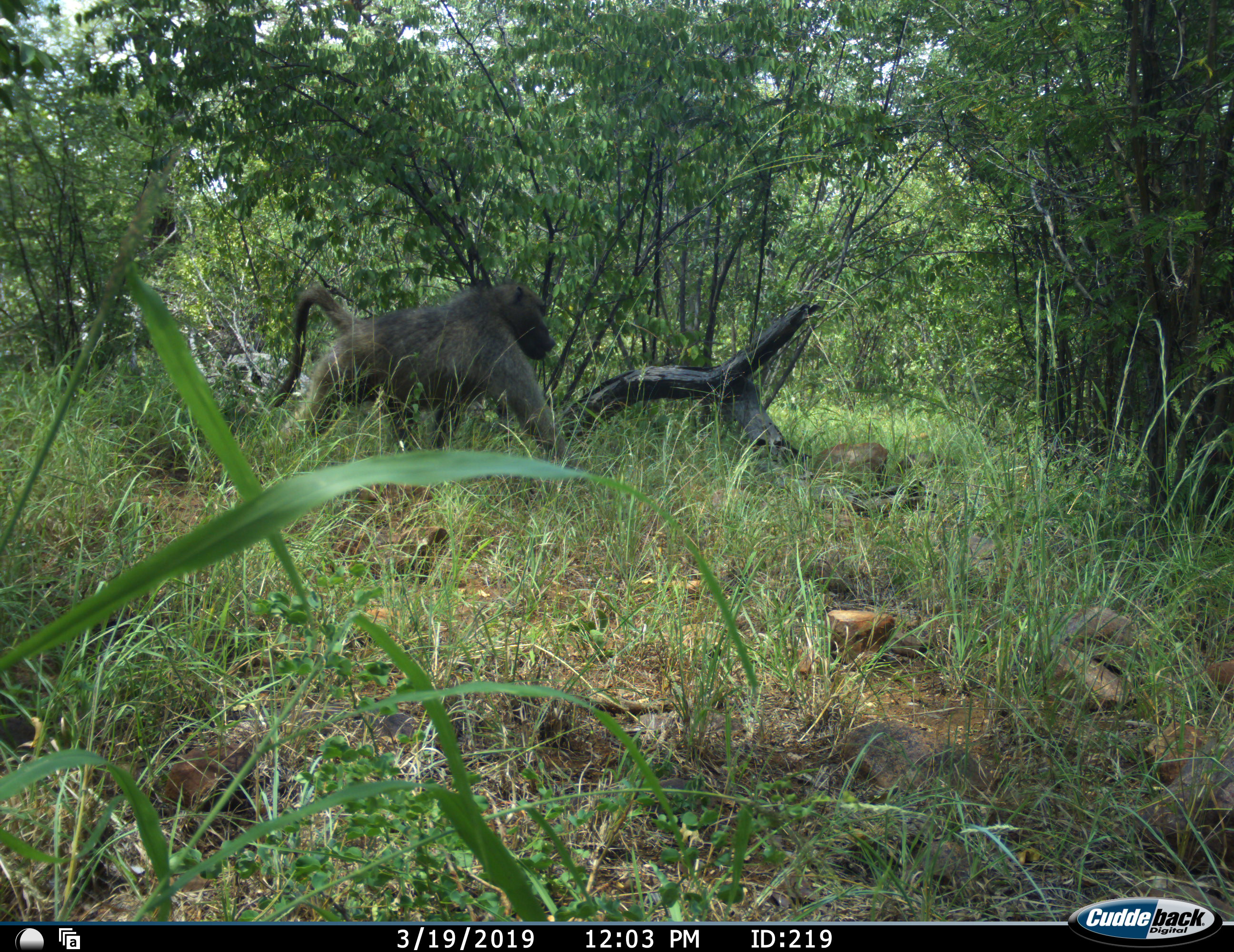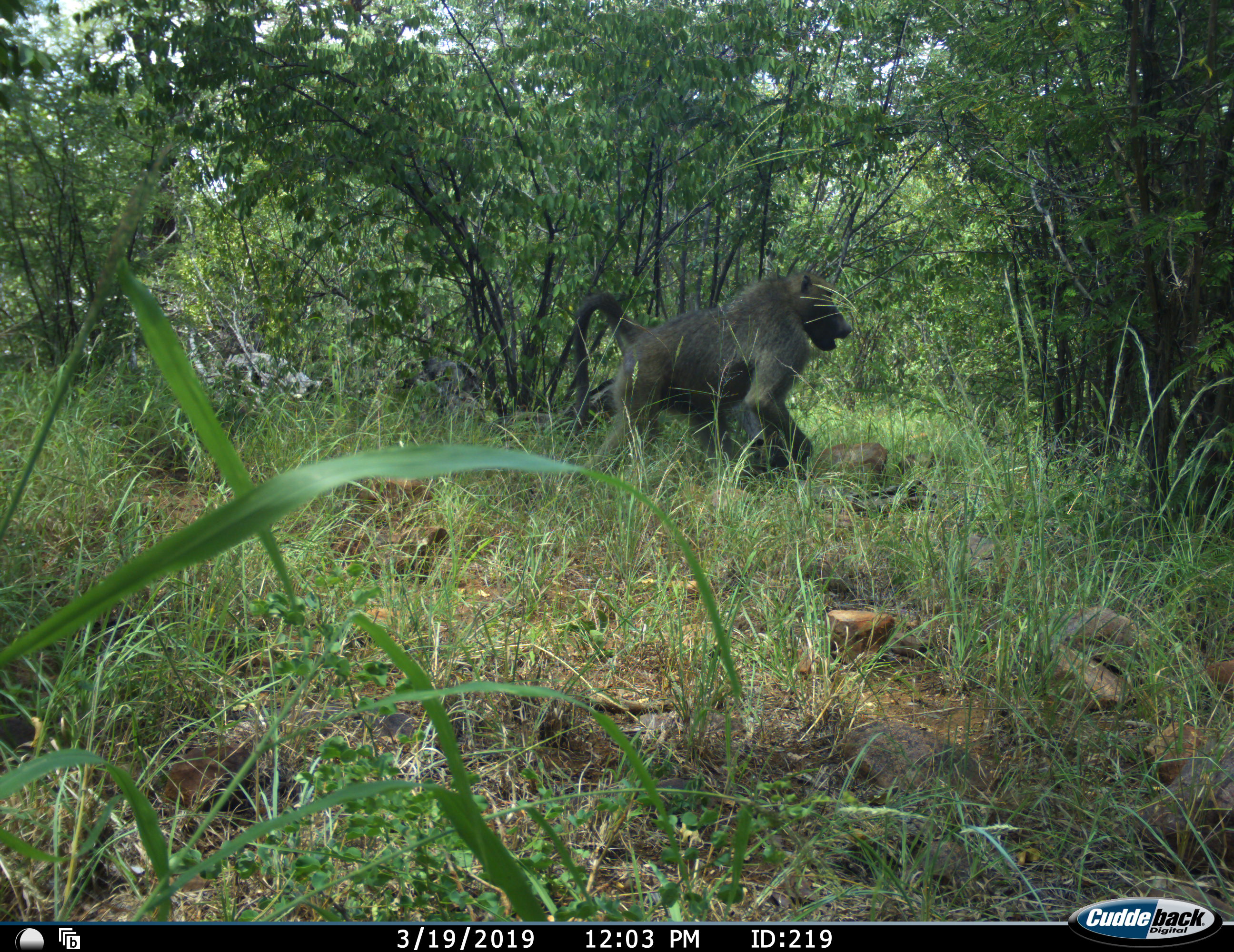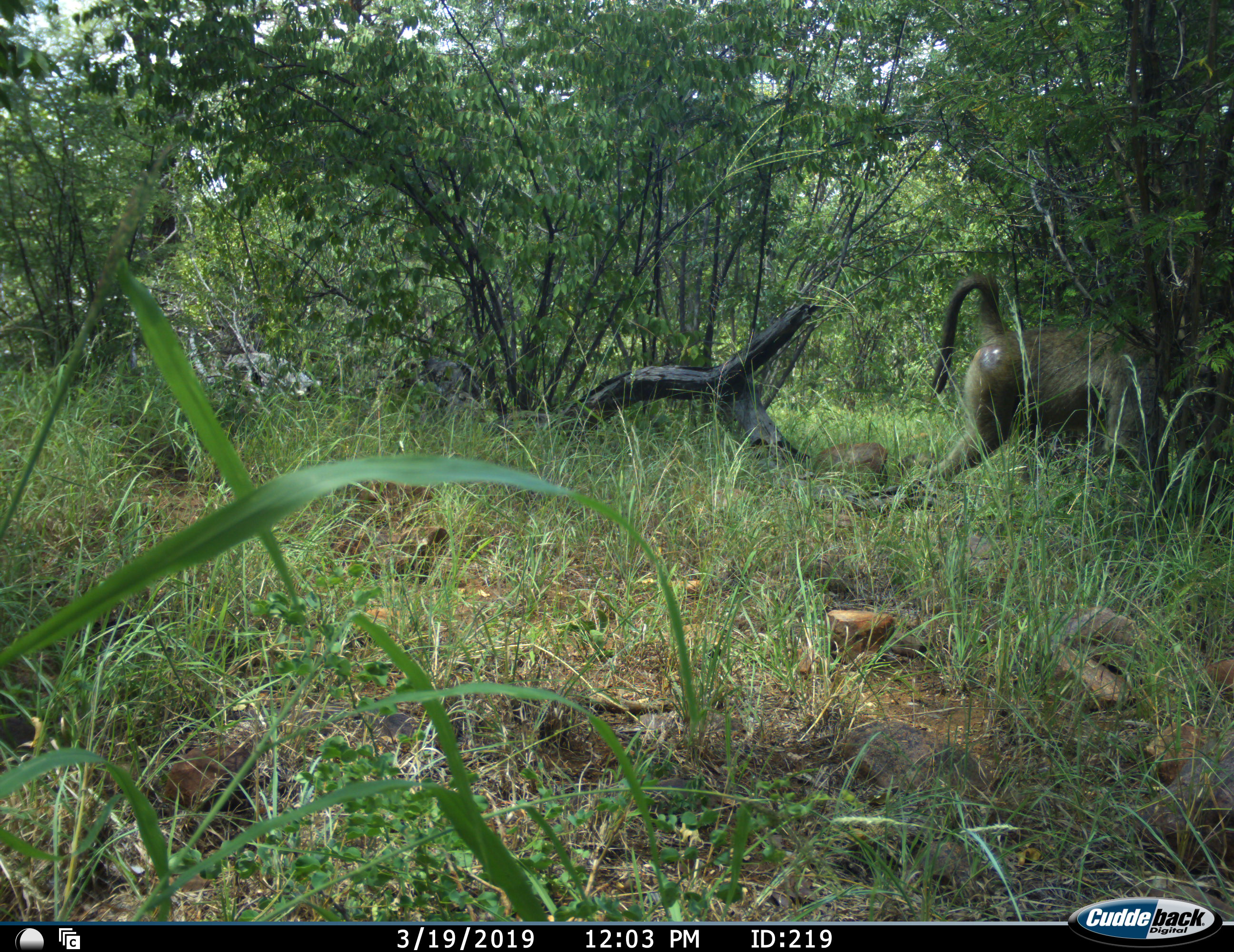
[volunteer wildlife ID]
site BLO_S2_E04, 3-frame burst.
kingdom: Animalia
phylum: Chordata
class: Mammalia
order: Primates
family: Cercopithecidae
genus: Papio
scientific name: Papio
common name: baboon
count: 1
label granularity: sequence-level